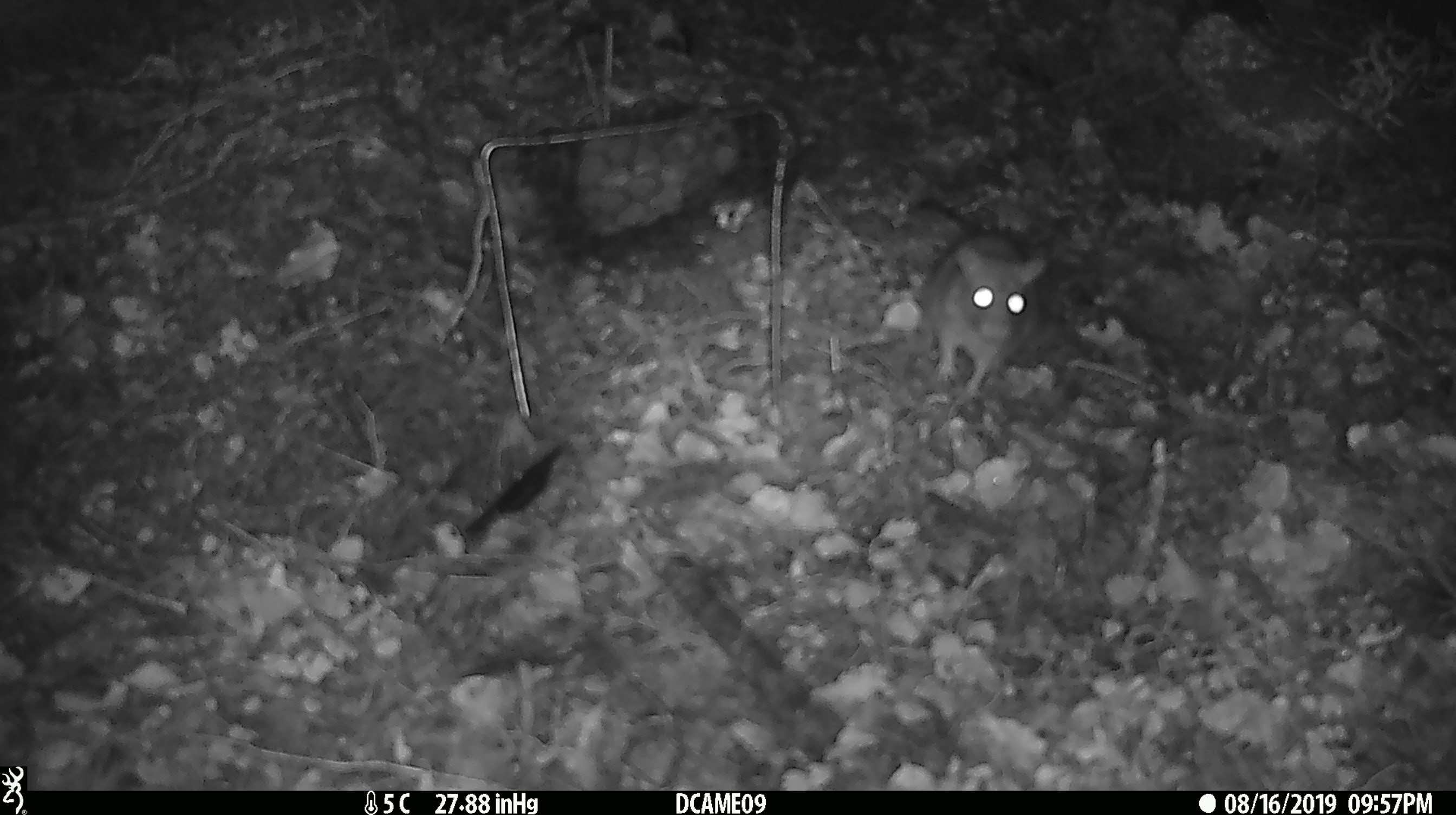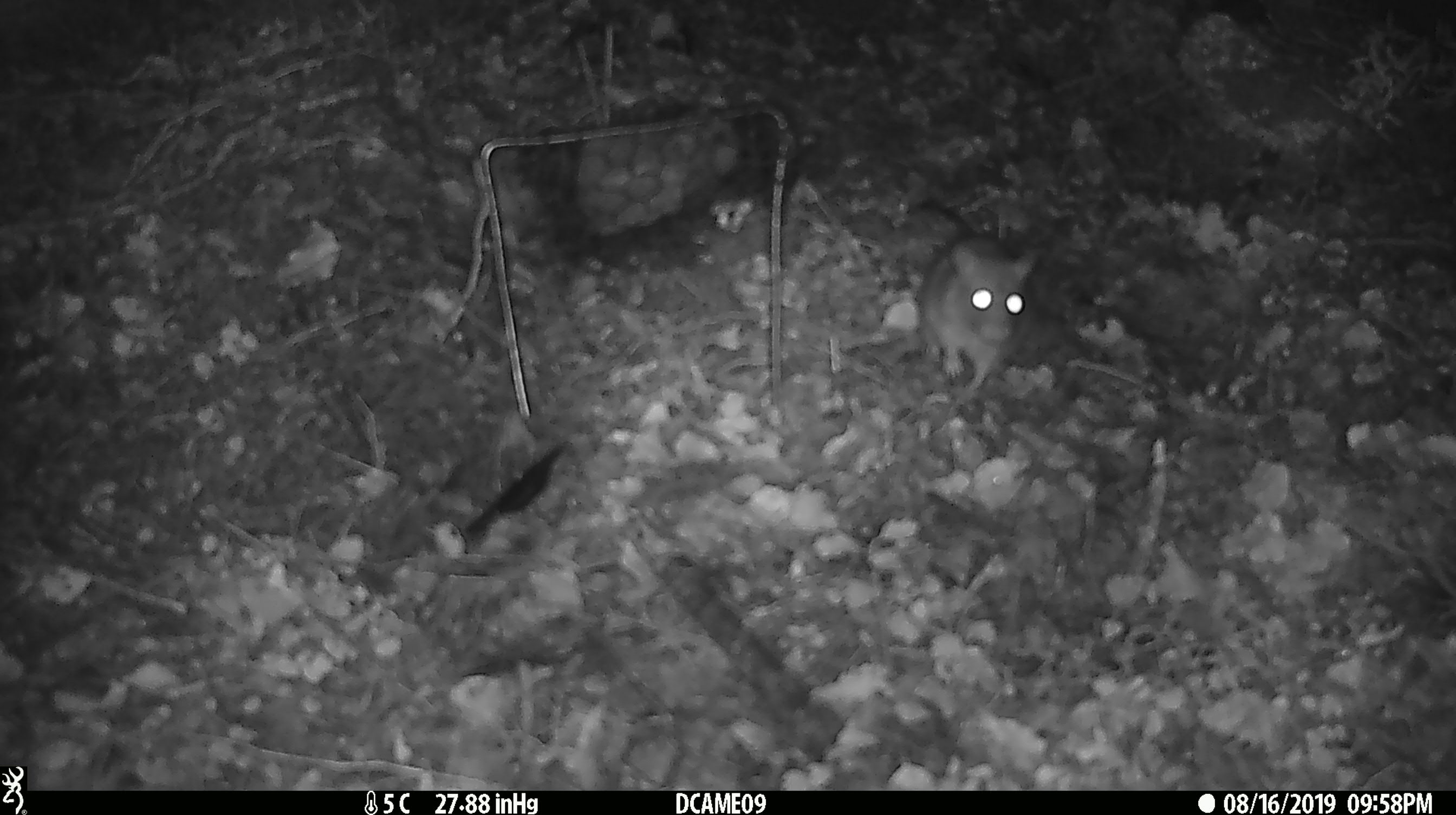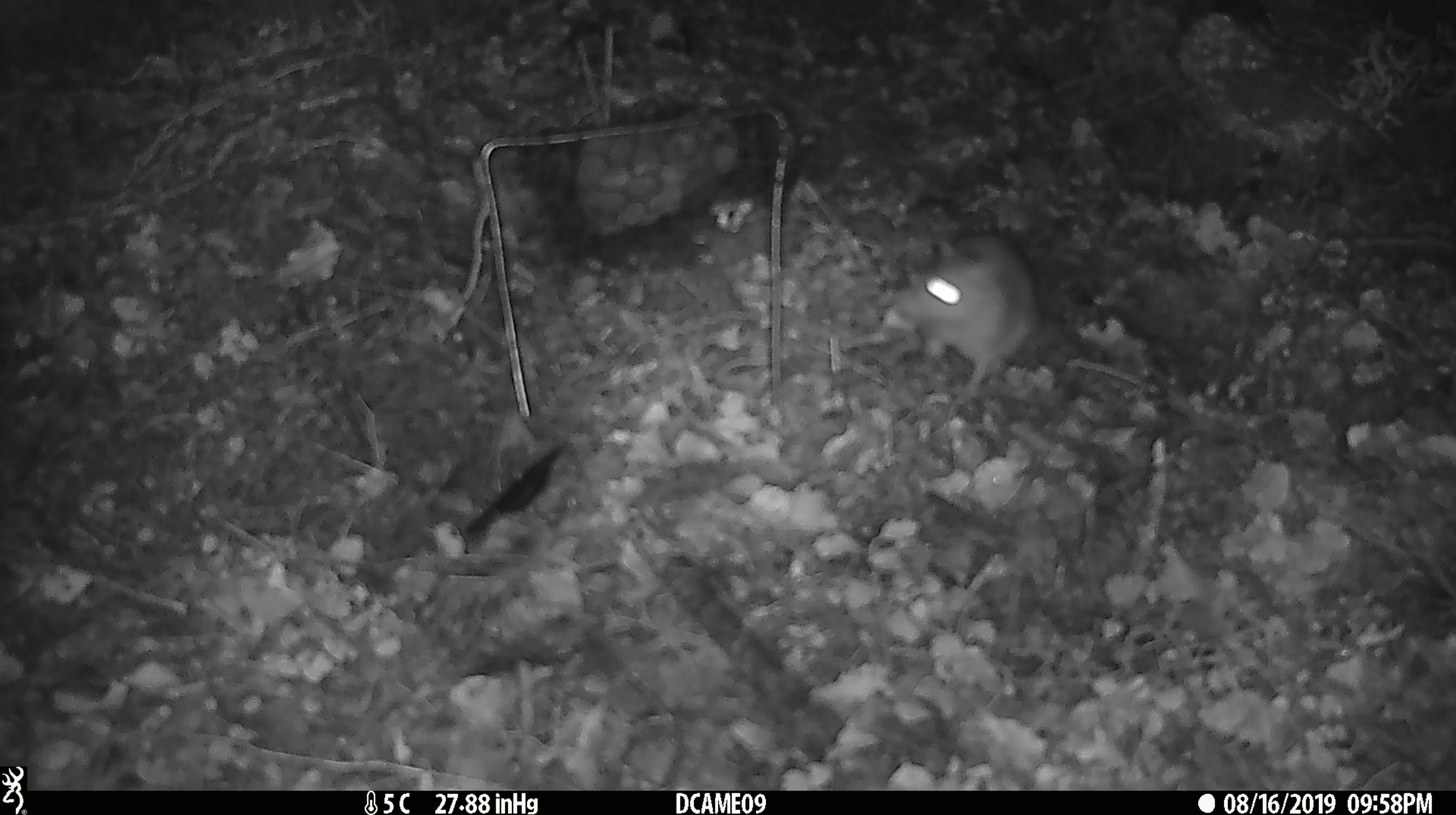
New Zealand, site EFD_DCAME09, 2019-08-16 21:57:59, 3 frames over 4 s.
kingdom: Animalia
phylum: Chordata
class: Mammalia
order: Rodentia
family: Muridae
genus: Rattus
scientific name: Rattus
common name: rat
Rat (Rattus).